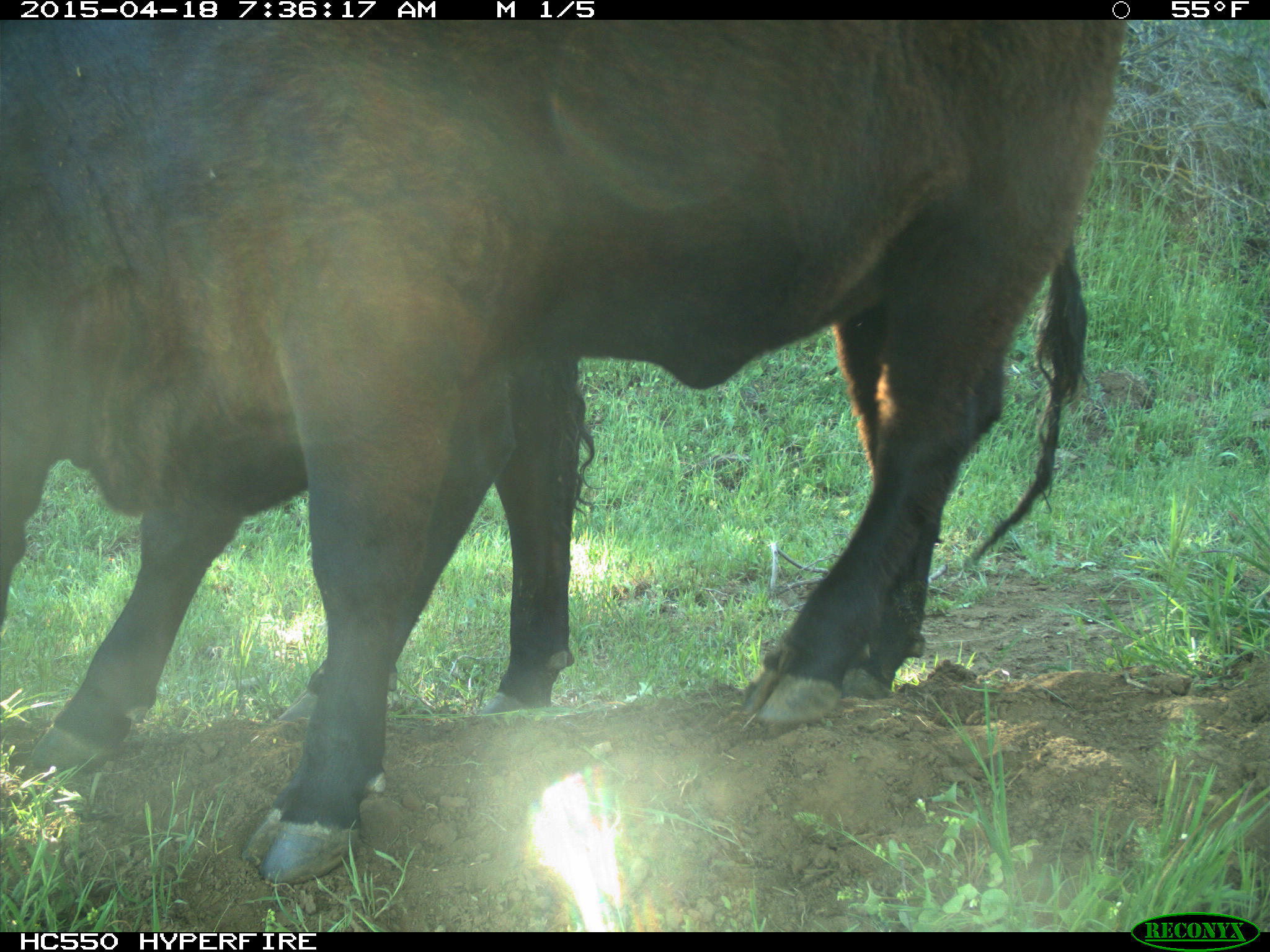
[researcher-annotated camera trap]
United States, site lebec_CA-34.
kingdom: Animalia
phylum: Chordata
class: Mammalia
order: Artiodactyla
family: Bovidae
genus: Bos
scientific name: Bos taurus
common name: domestic cow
Bos taurus (domestic cow).